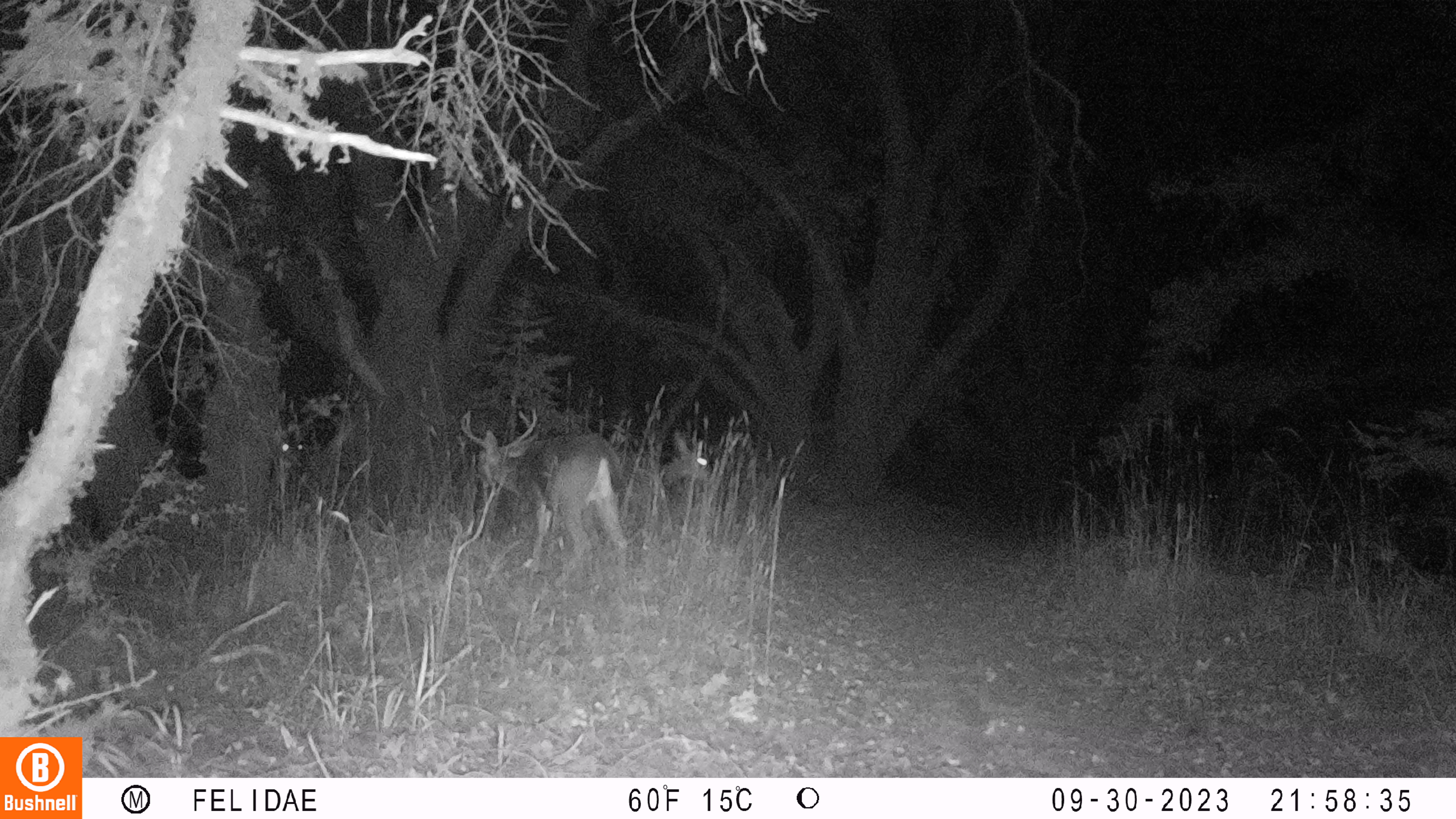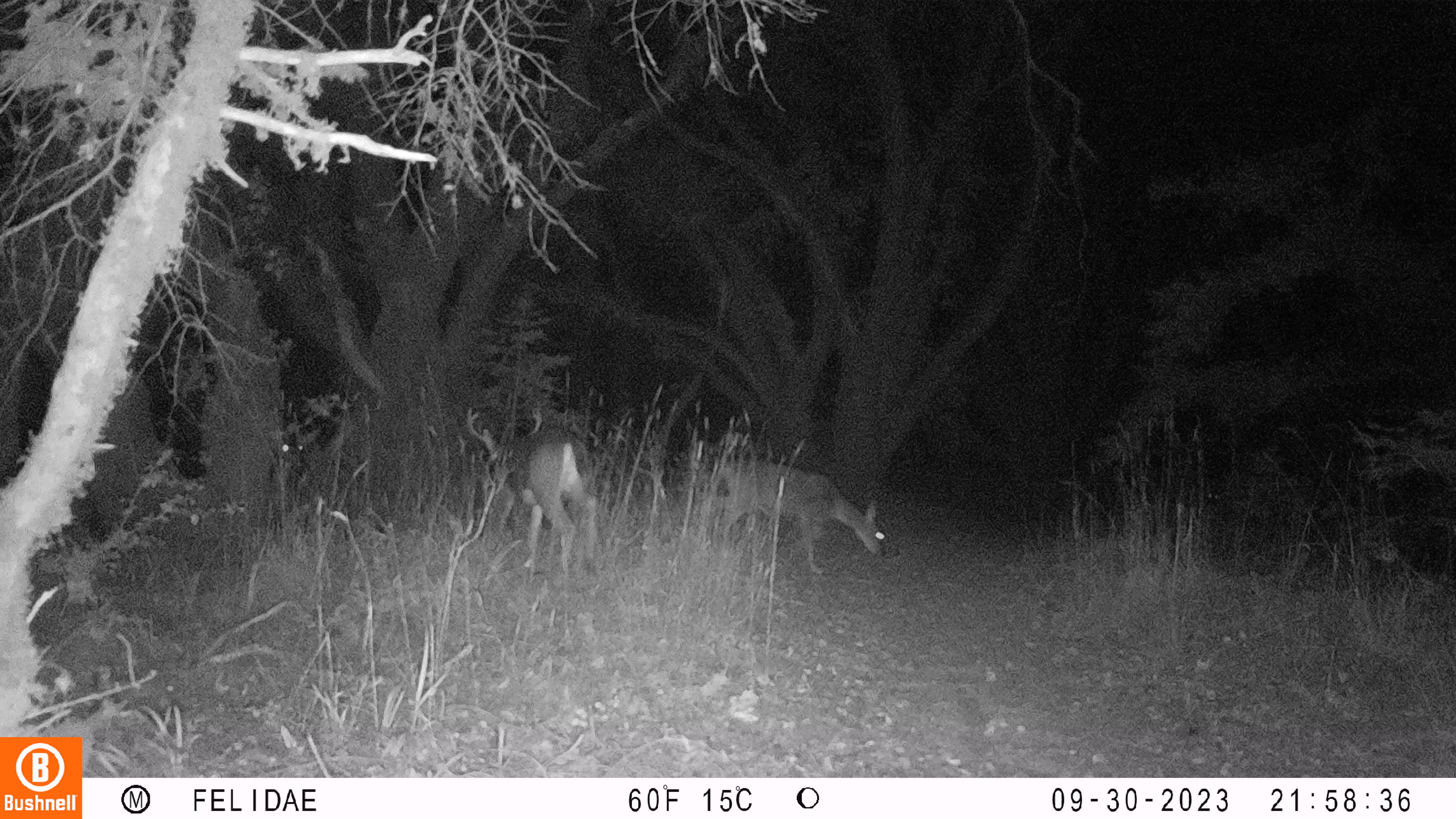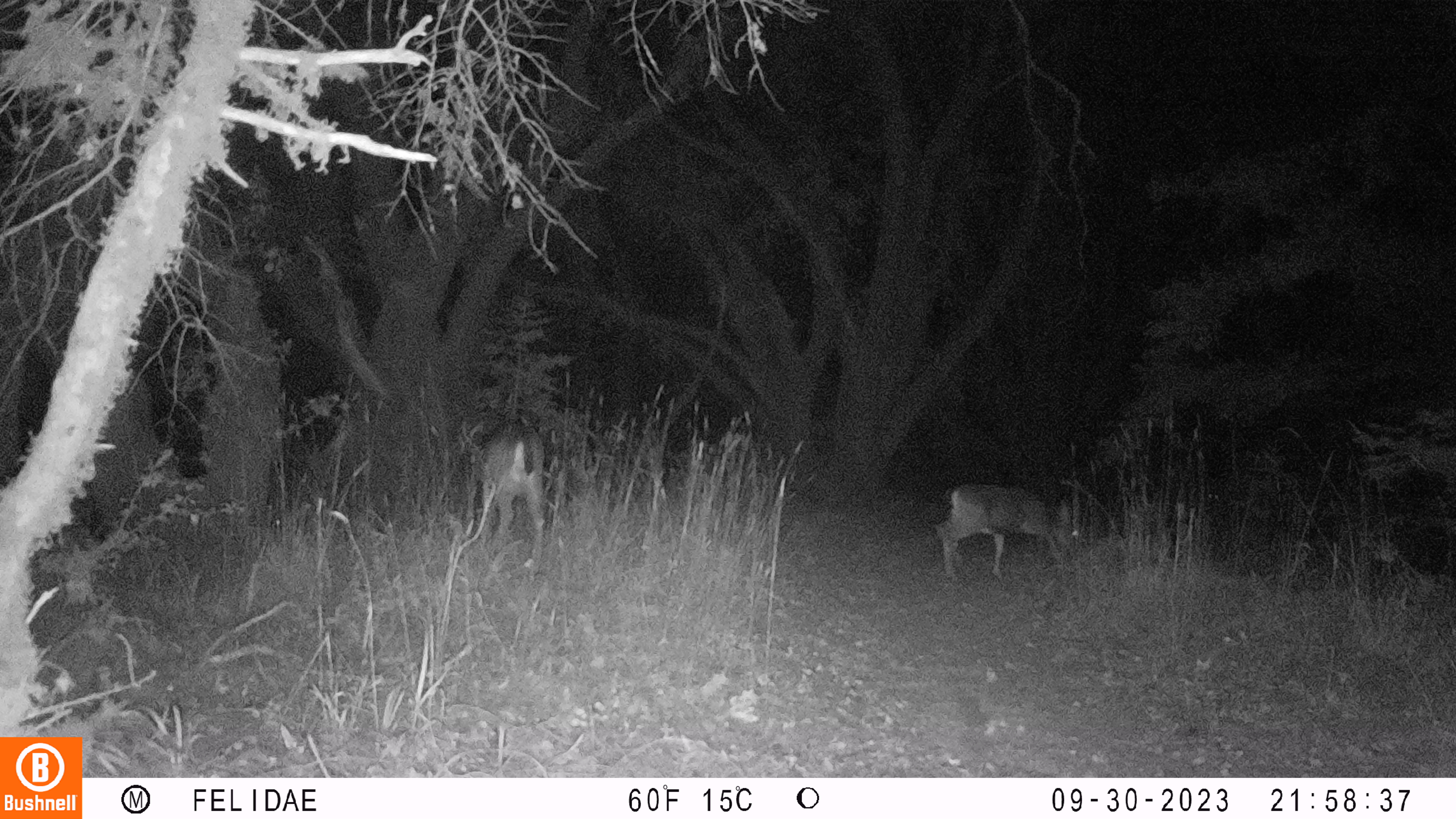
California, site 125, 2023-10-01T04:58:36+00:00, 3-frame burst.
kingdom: Animalia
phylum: Chordata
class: Mammalia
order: Artiodactyla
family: Cervidae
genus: Odocoileus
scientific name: Odocoileus hemionus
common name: mule deer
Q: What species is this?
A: Mule deer (Odocoileus hemionus).